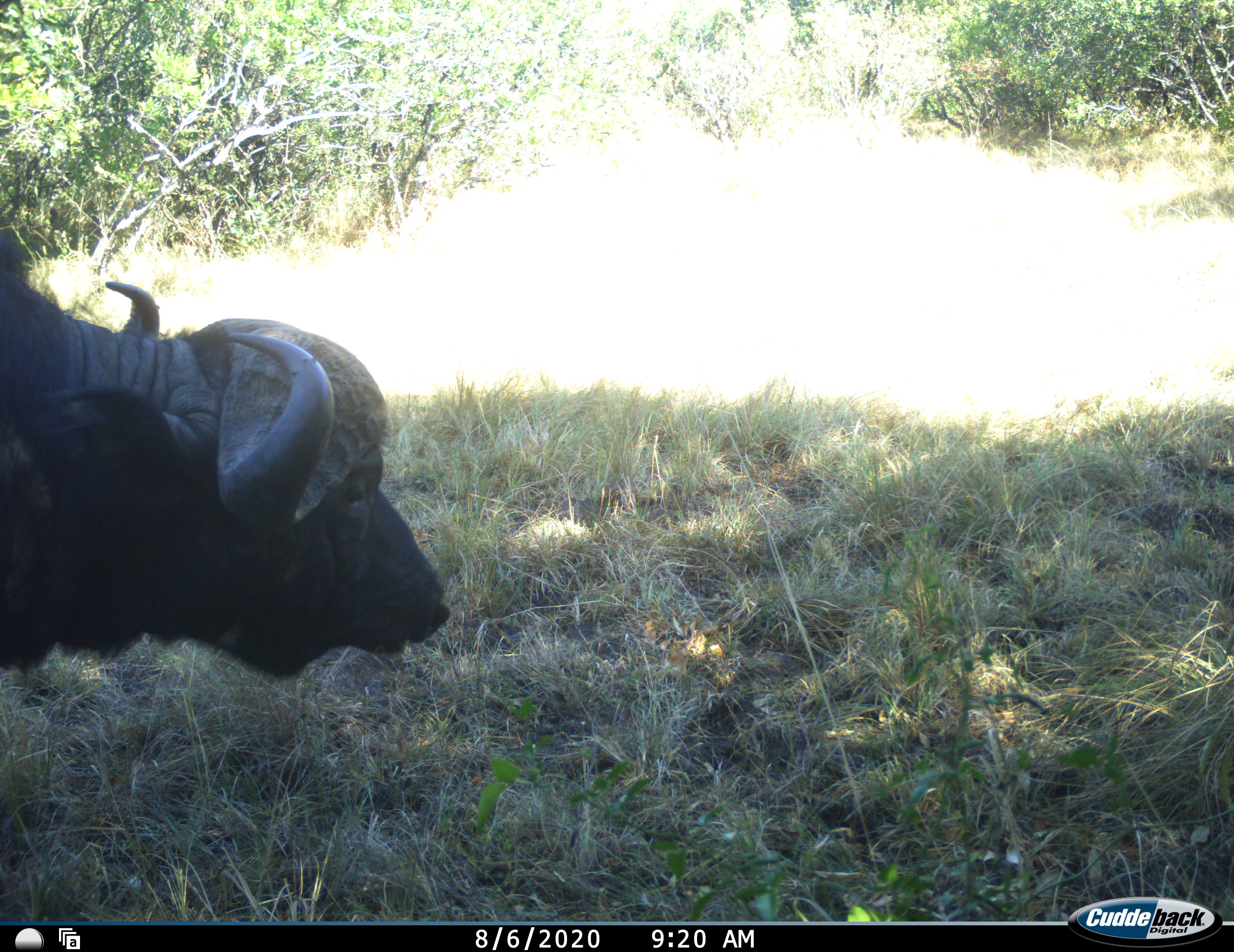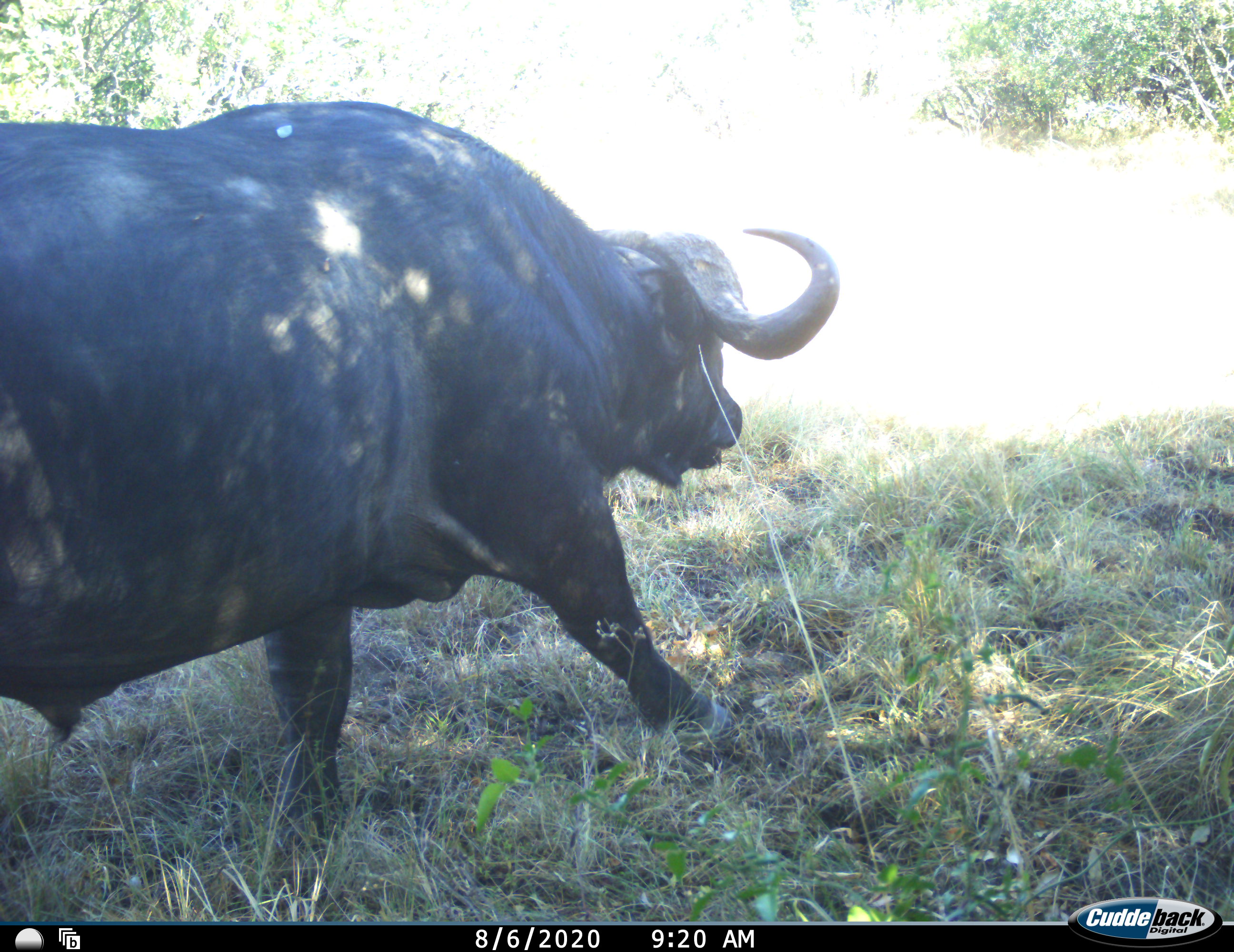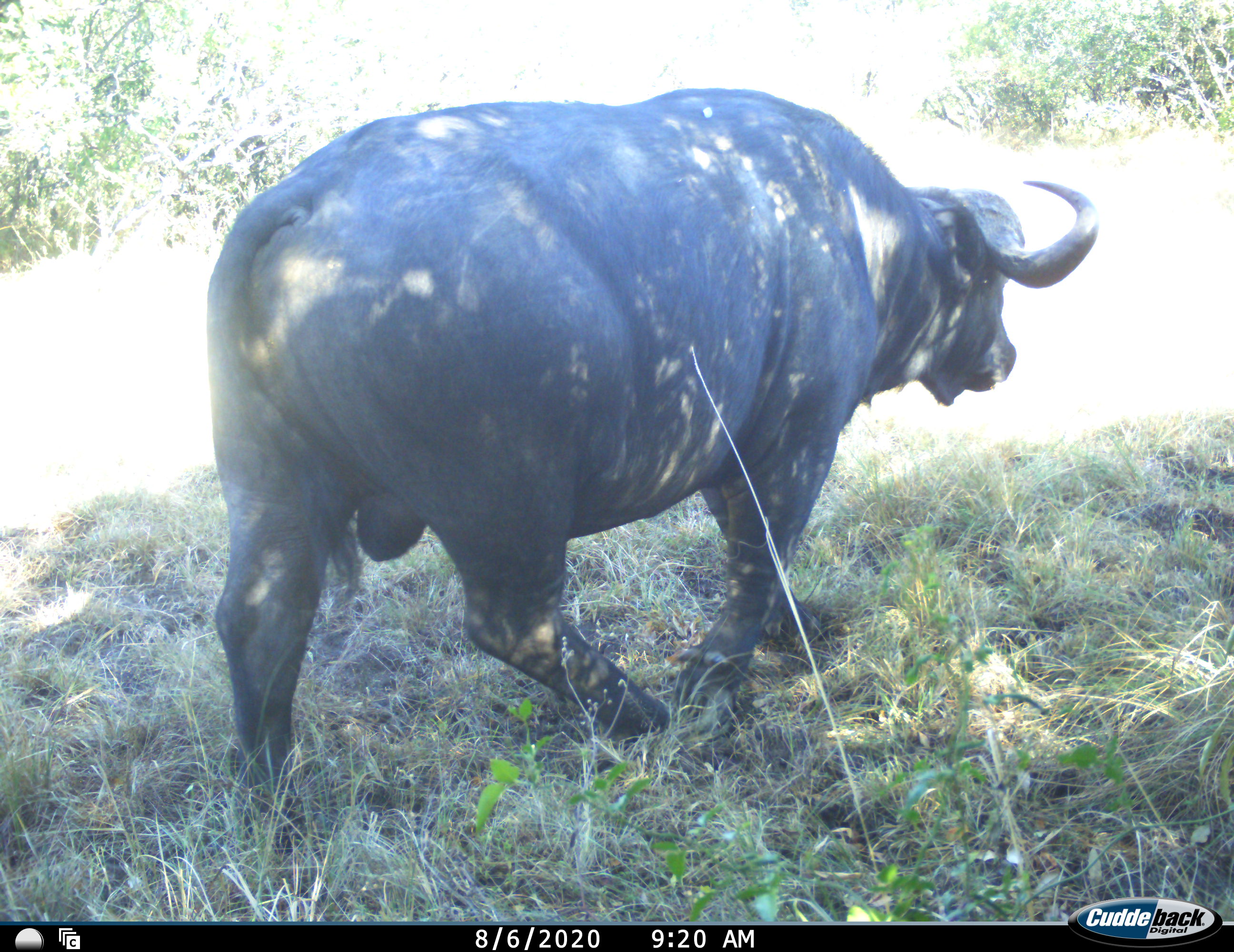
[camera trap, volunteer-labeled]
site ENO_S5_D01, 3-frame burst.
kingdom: Animalia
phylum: Chordata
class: Mammalia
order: Artiodactyla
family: Bovidae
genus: Syncerus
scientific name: Syncerus caffer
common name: african buffalo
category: buffalo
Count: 1.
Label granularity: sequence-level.